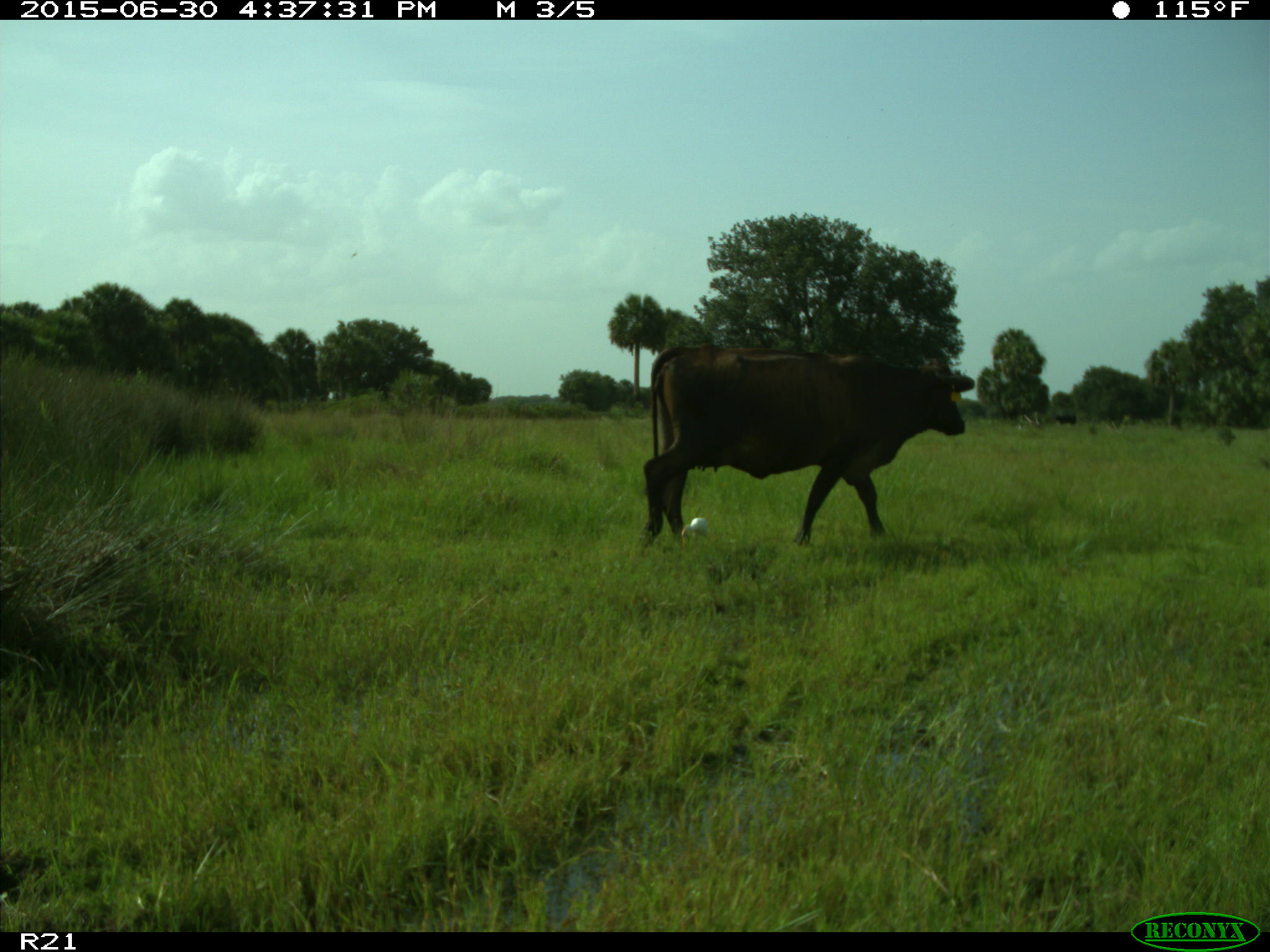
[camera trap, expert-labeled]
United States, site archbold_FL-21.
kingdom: Animalia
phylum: Chordata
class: Mammalia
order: Artiodactyla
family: Bovidae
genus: Bos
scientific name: Bos taurus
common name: domestic cow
Bos taurus (domestic cow).